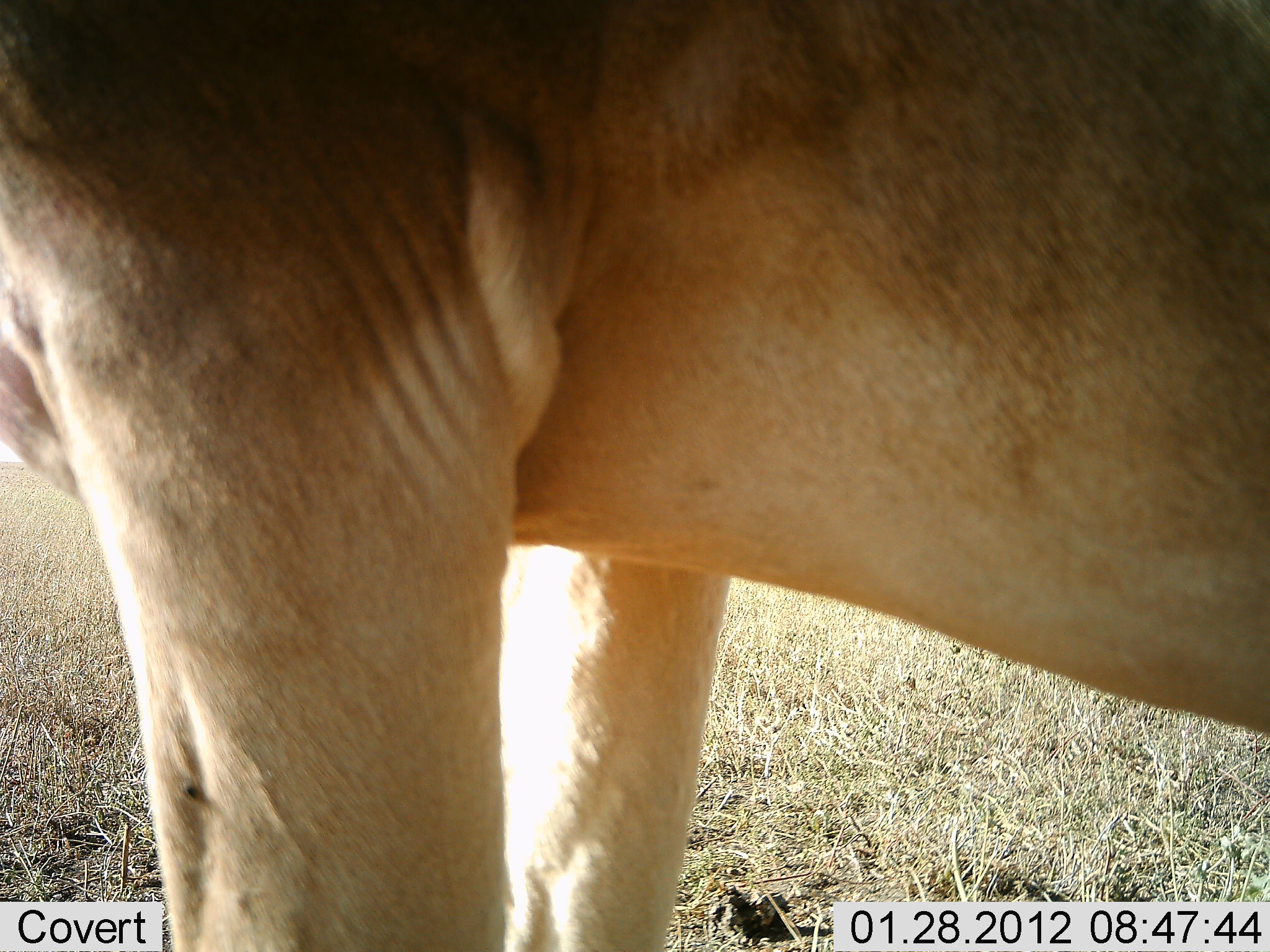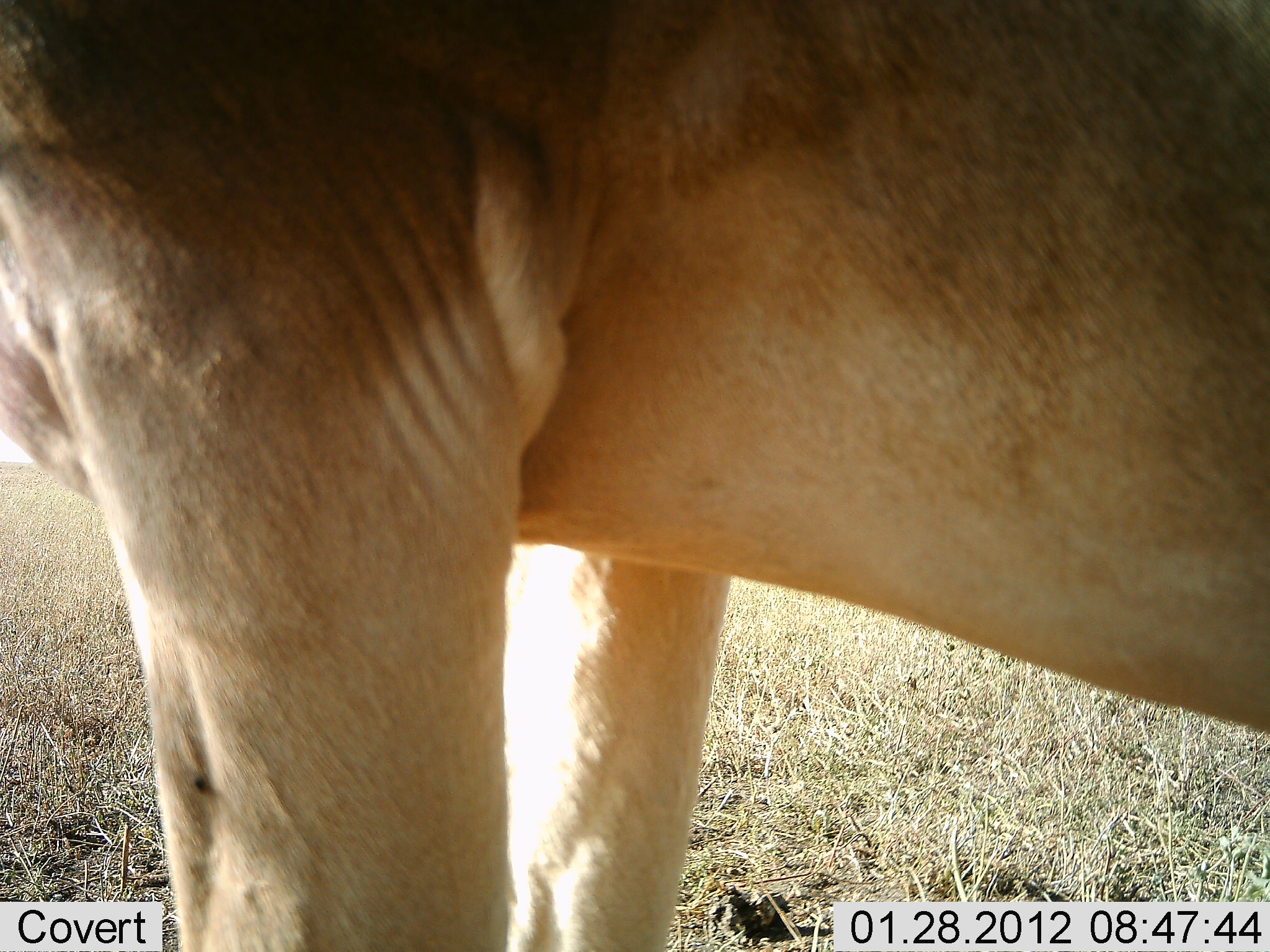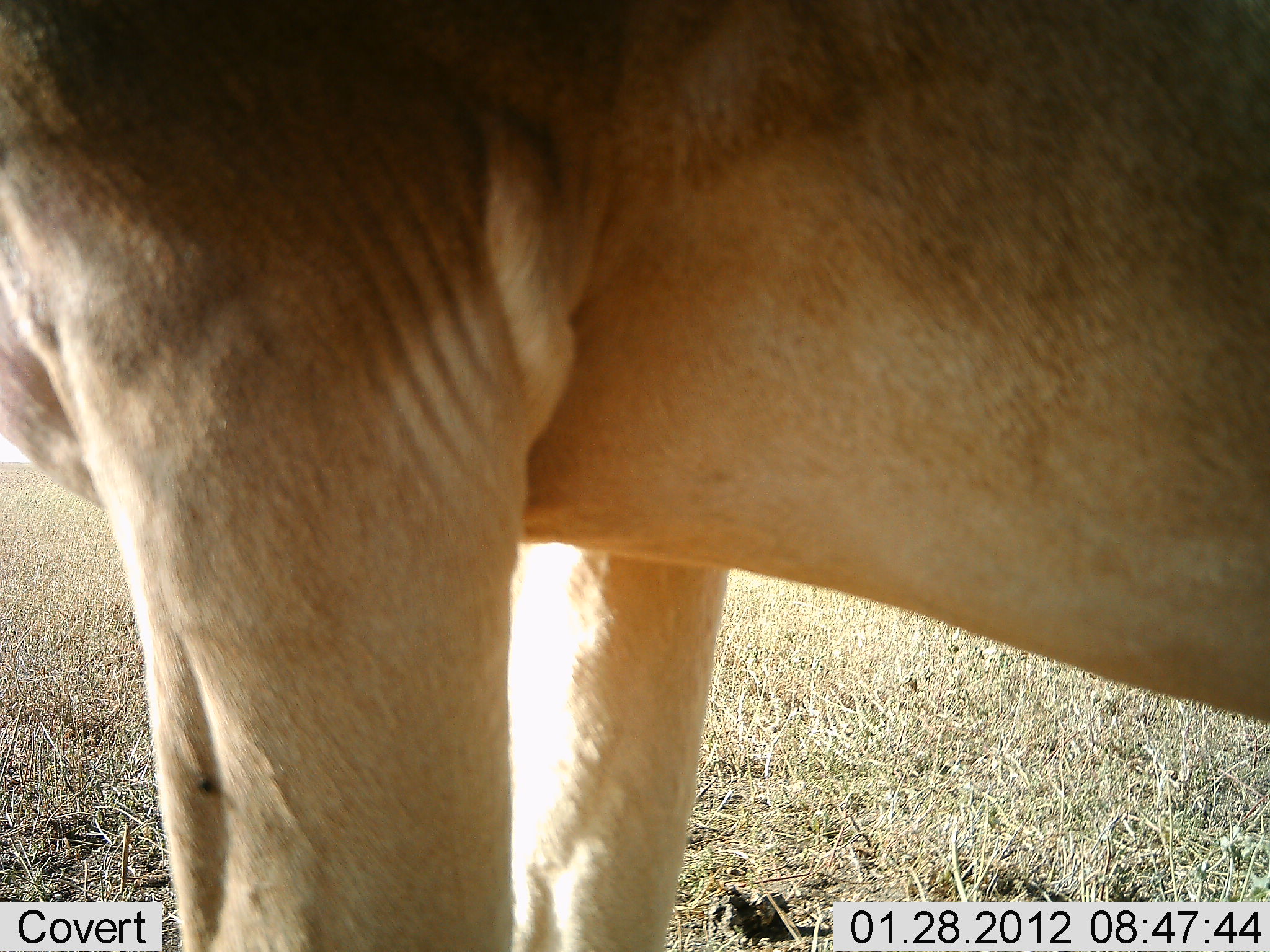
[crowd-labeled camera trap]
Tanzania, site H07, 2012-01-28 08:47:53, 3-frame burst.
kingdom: Animalia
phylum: Chordata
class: Mammalia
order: Artiodactyla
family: Bovidae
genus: Alcelaphus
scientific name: Alcelaphus buselaphus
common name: hartebeest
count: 1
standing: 100%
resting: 0%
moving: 0%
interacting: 0%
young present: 0%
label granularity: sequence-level